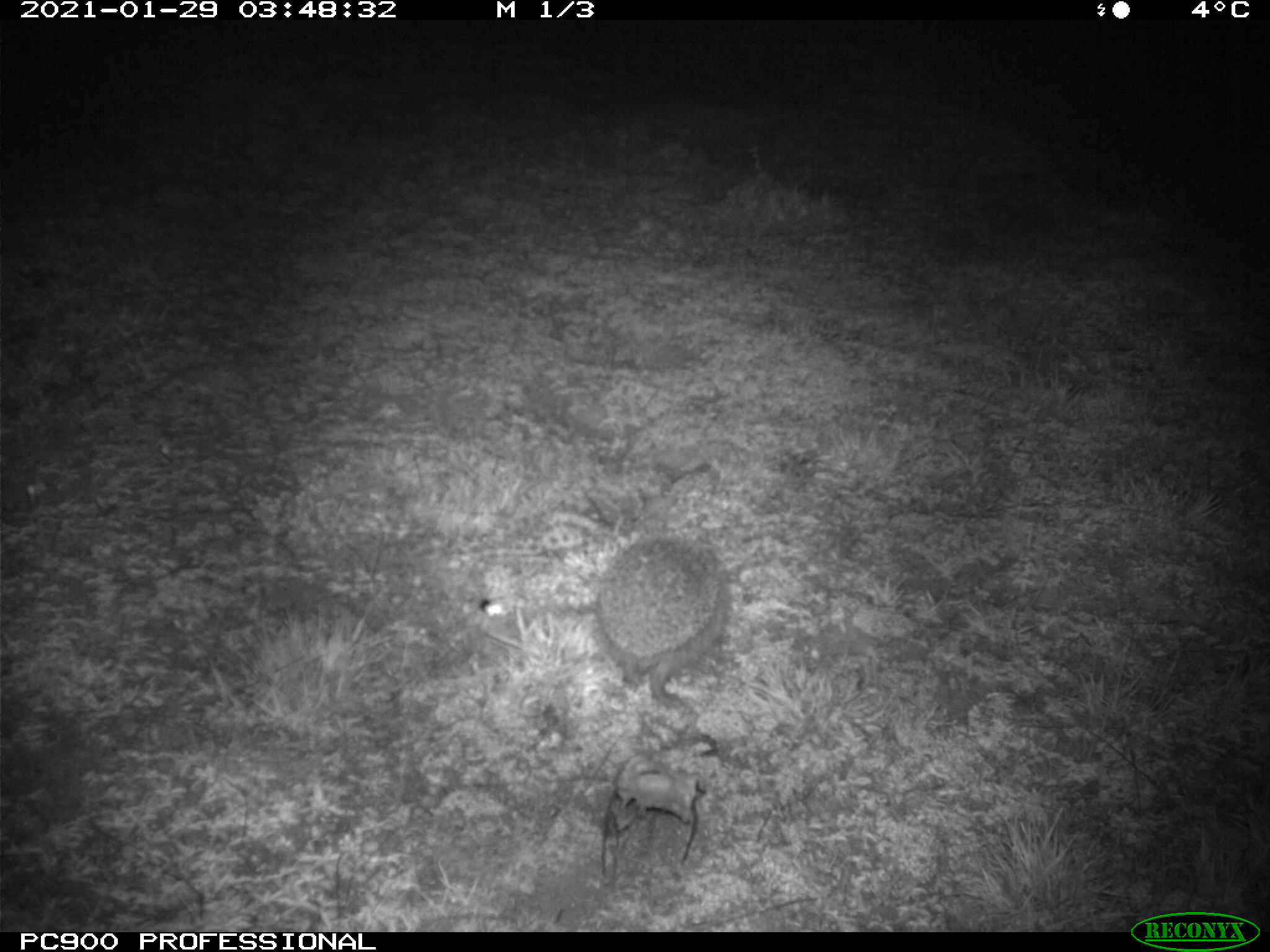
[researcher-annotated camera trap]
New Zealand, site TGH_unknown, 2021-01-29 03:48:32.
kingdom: Animalia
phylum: Chordata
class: Mammalia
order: Eulipotyphla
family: Erinaceidae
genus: Erinaceus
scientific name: Erinaceus europaeus europaeus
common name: european hedgehog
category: hedgehog